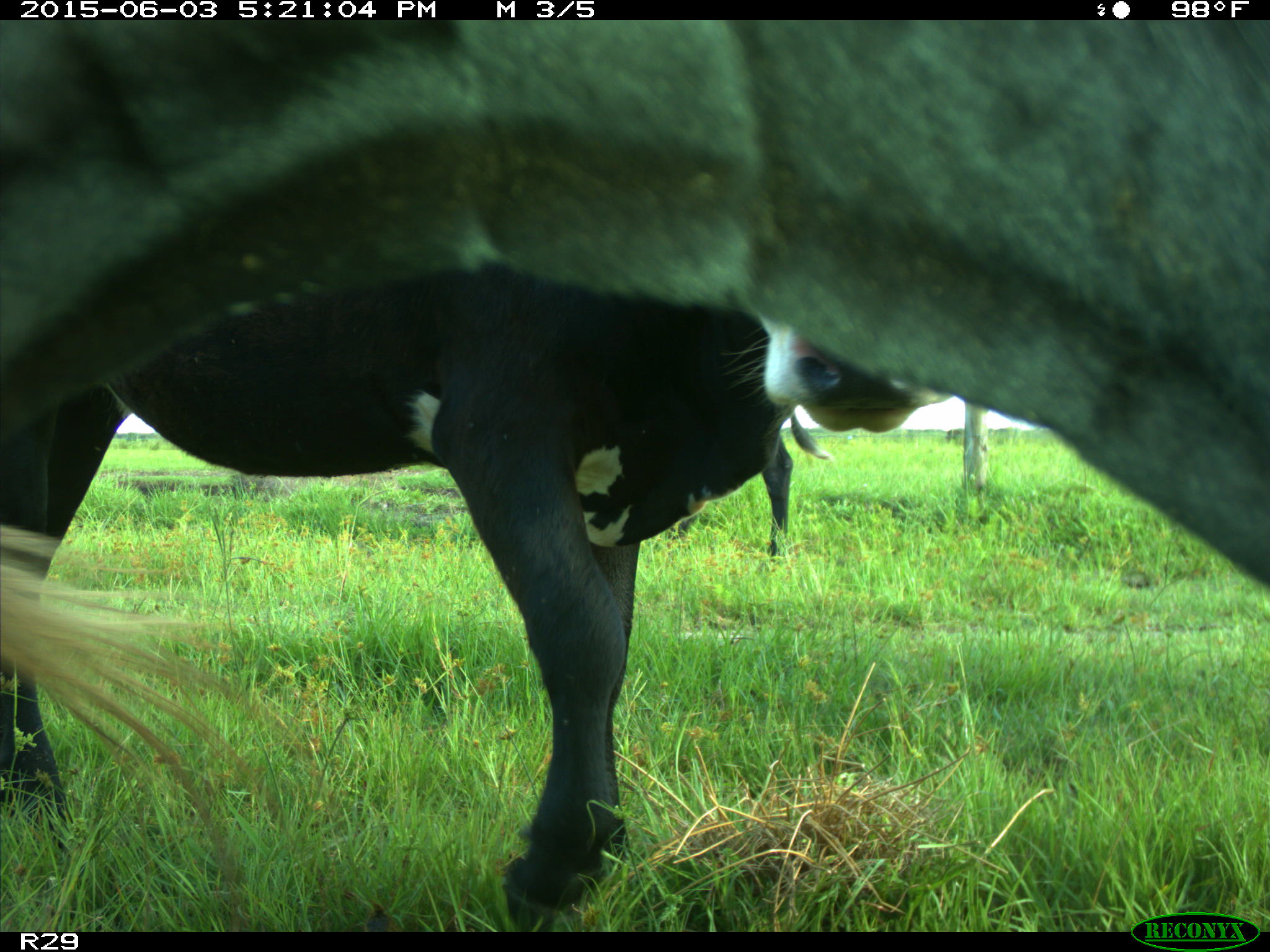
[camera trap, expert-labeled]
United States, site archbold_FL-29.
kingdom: Animalia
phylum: Chordata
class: Mammalia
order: Artiodactyla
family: Bovidae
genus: Bos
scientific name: Bos taurus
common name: domestic cow